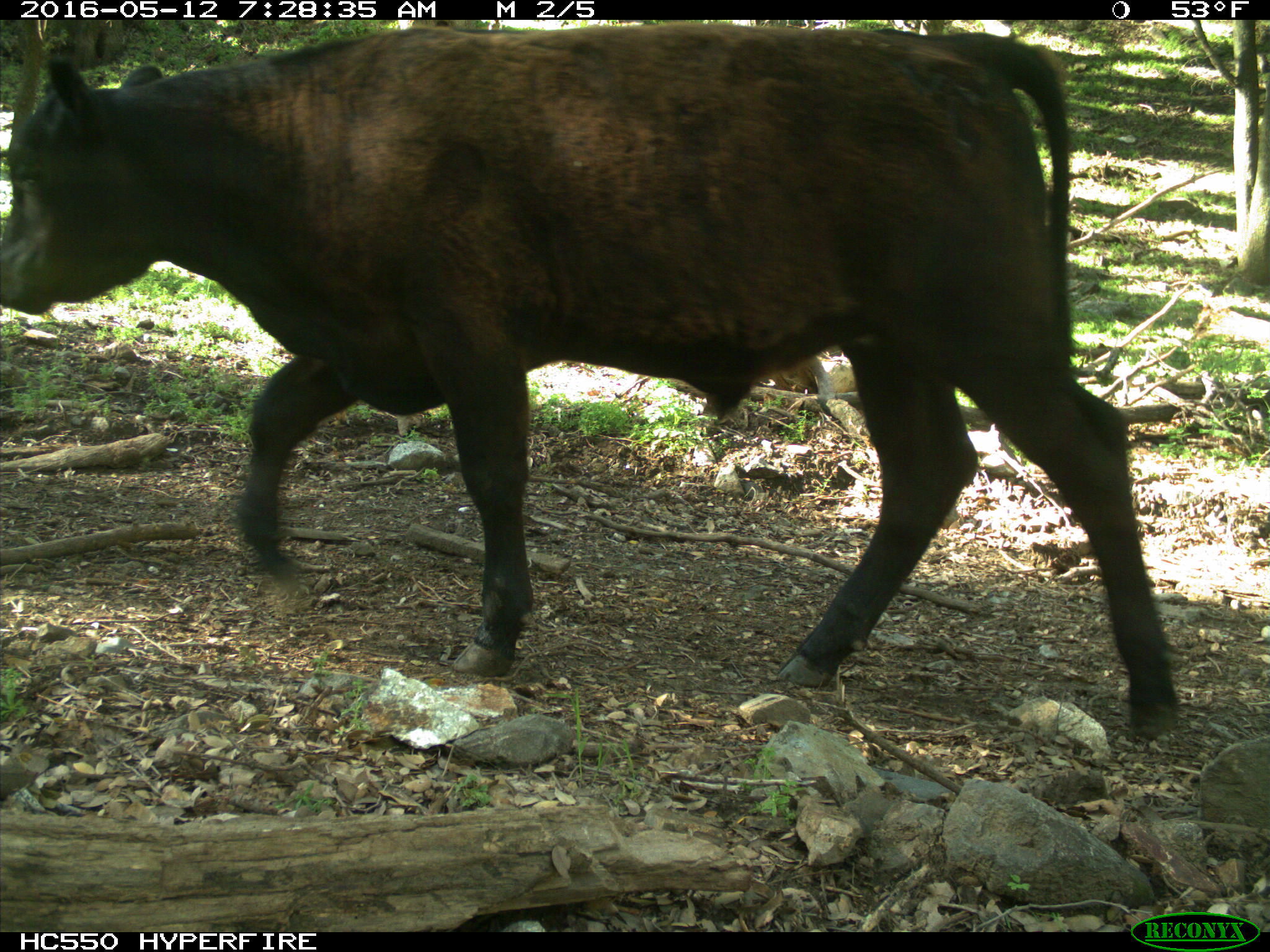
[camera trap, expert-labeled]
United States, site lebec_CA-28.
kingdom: Animalia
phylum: Chordata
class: Mammalia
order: Artiodactyla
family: Bovidae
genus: Bos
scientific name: Bos taurus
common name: domestic cow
Bos taurus (domestic cow).